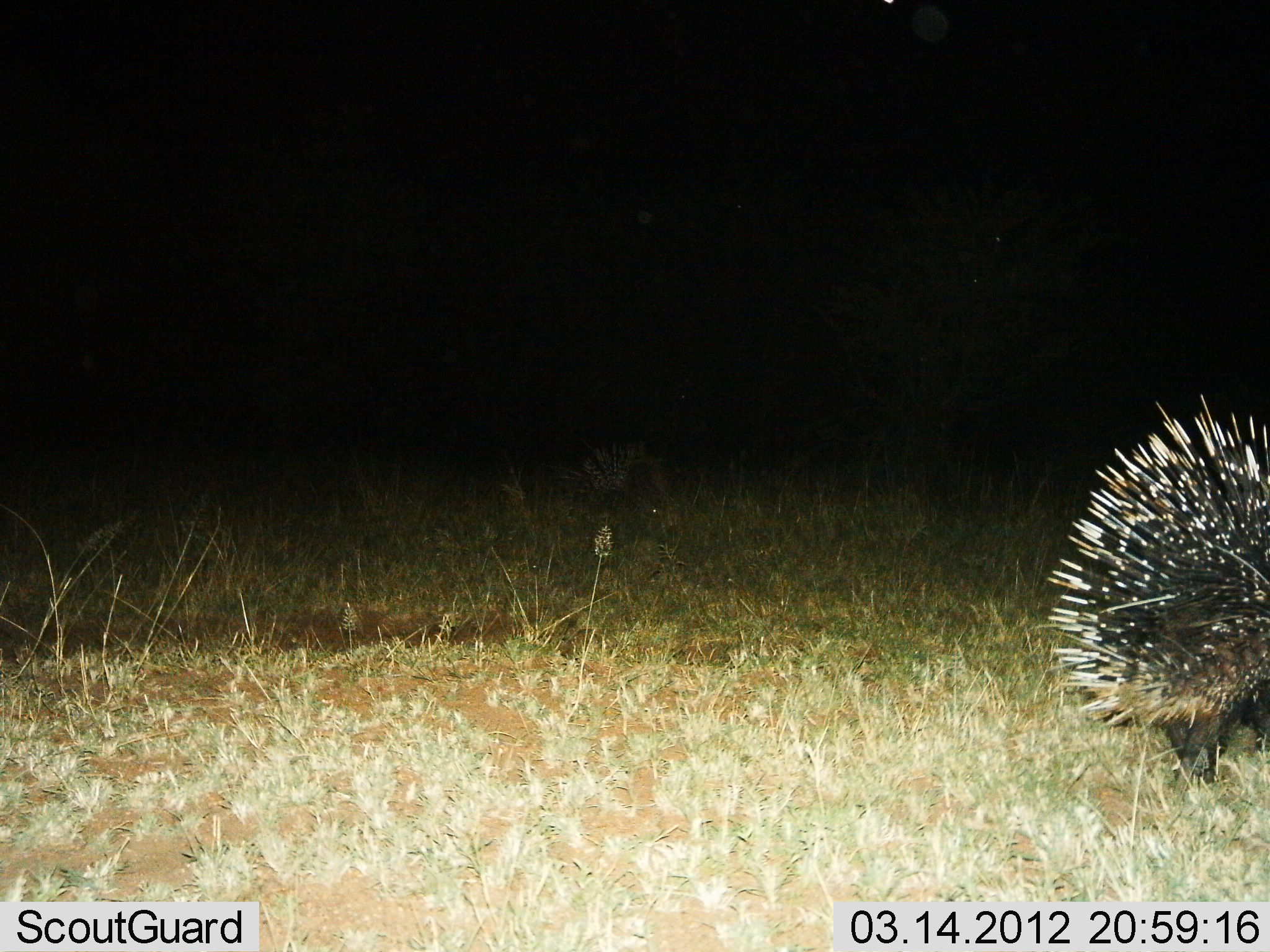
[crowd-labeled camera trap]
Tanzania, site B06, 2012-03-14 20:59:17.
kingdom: Animalia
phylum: Chordata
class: Mammalia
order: Rodentia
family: Hystricidae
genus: Hystrix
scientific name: Hystrix cristata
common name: crested porcupine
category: porcupine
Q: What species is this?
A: Porcupine (crested porcupine) (Hystrix cristata).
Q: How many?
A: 1.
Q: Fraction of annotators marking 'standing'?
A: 38%.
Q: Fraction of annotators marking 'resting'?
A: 5%.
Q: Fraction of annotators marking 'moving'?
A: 57%.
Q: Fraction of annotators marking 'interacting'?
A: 0%.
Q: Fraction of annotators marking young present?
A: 0%.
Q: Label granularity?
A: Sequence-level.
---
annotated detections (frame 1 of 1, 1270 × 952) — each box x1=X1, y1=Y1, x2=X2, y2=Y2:
animal: x1=1040, y1=387, x2=1270, y2=793